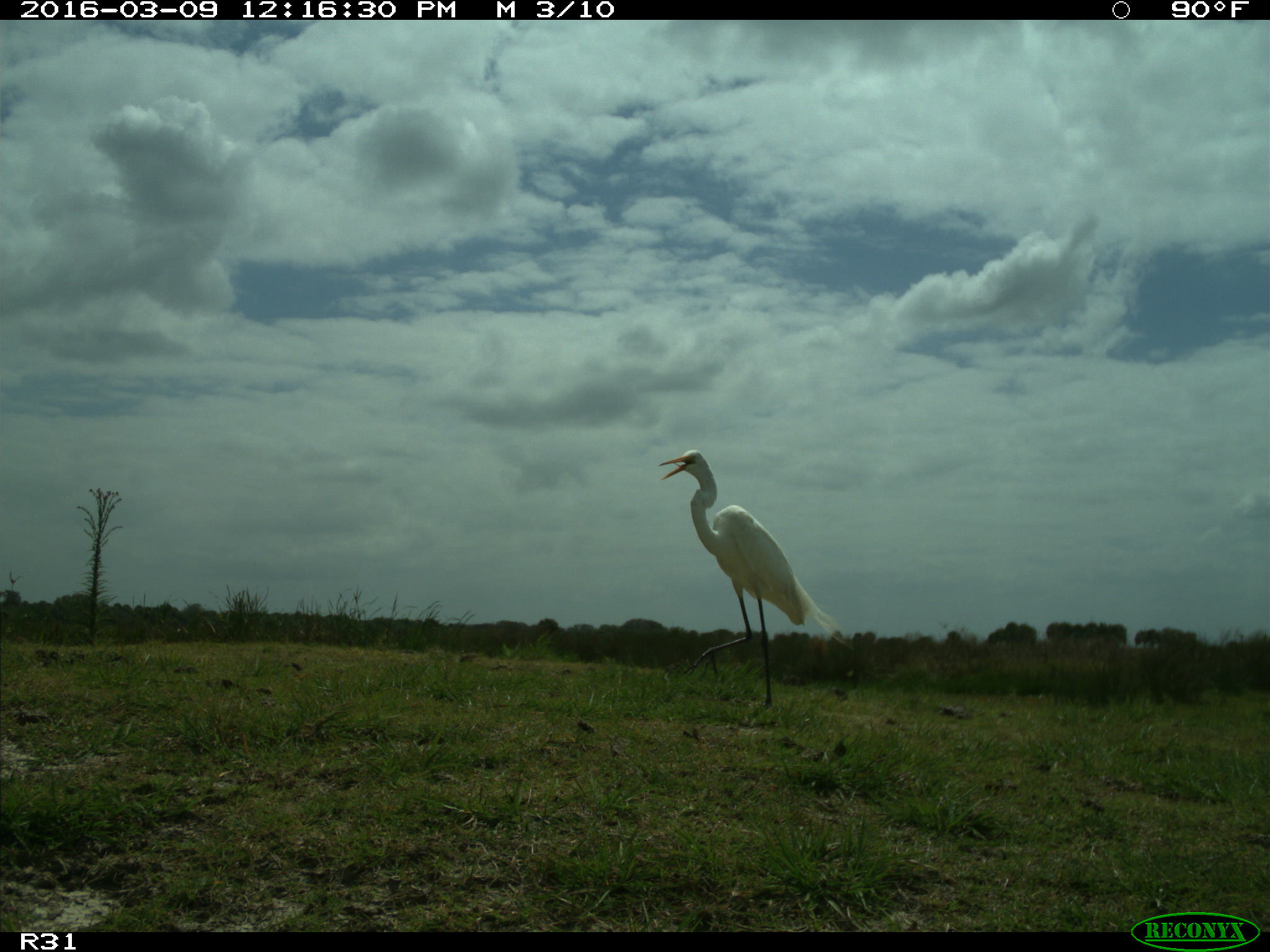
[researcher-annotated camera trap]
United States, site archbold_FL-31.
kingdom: Animalia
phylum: Chordata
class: Aves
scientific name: Aves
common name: birds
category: unidentified bird